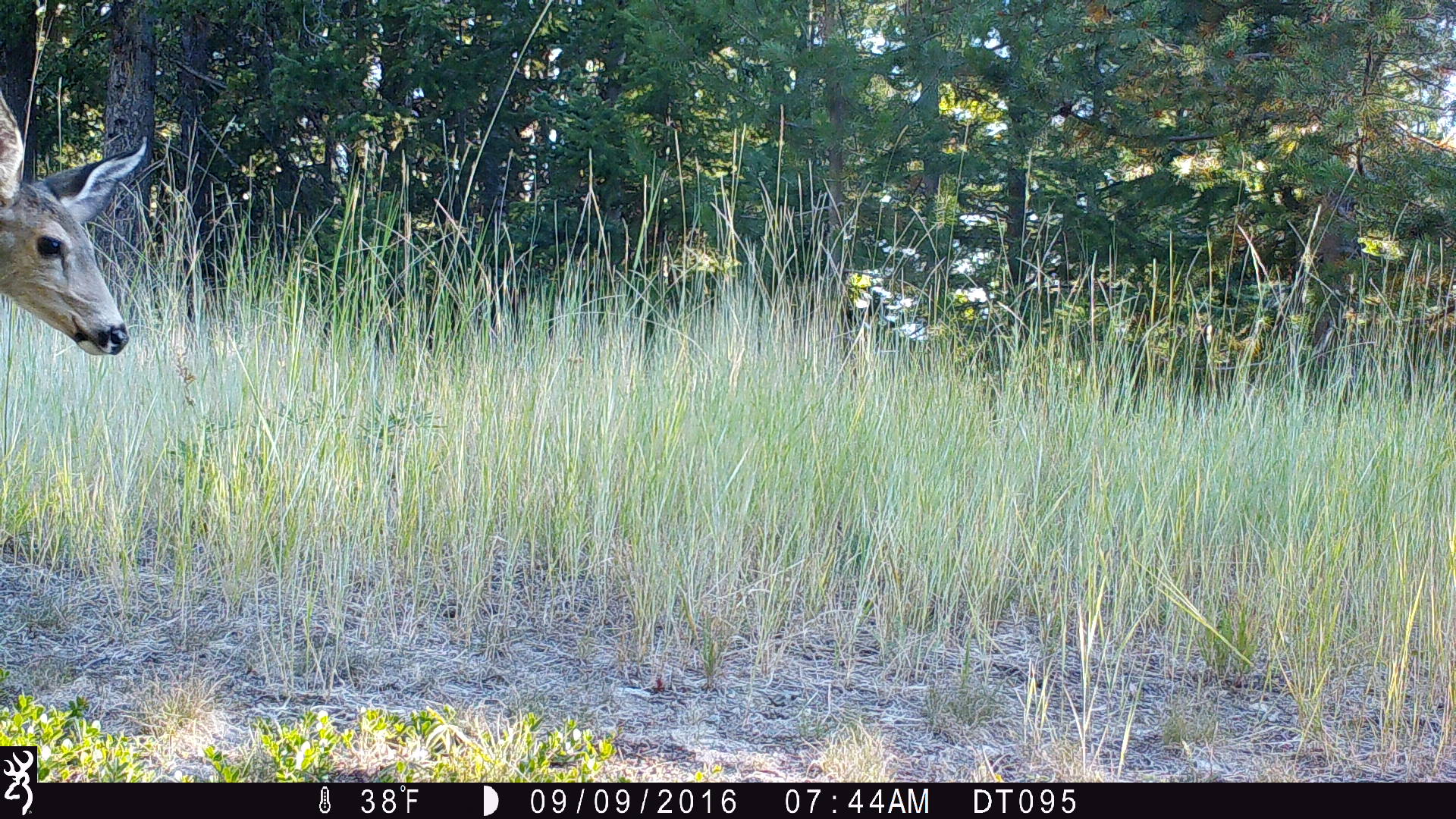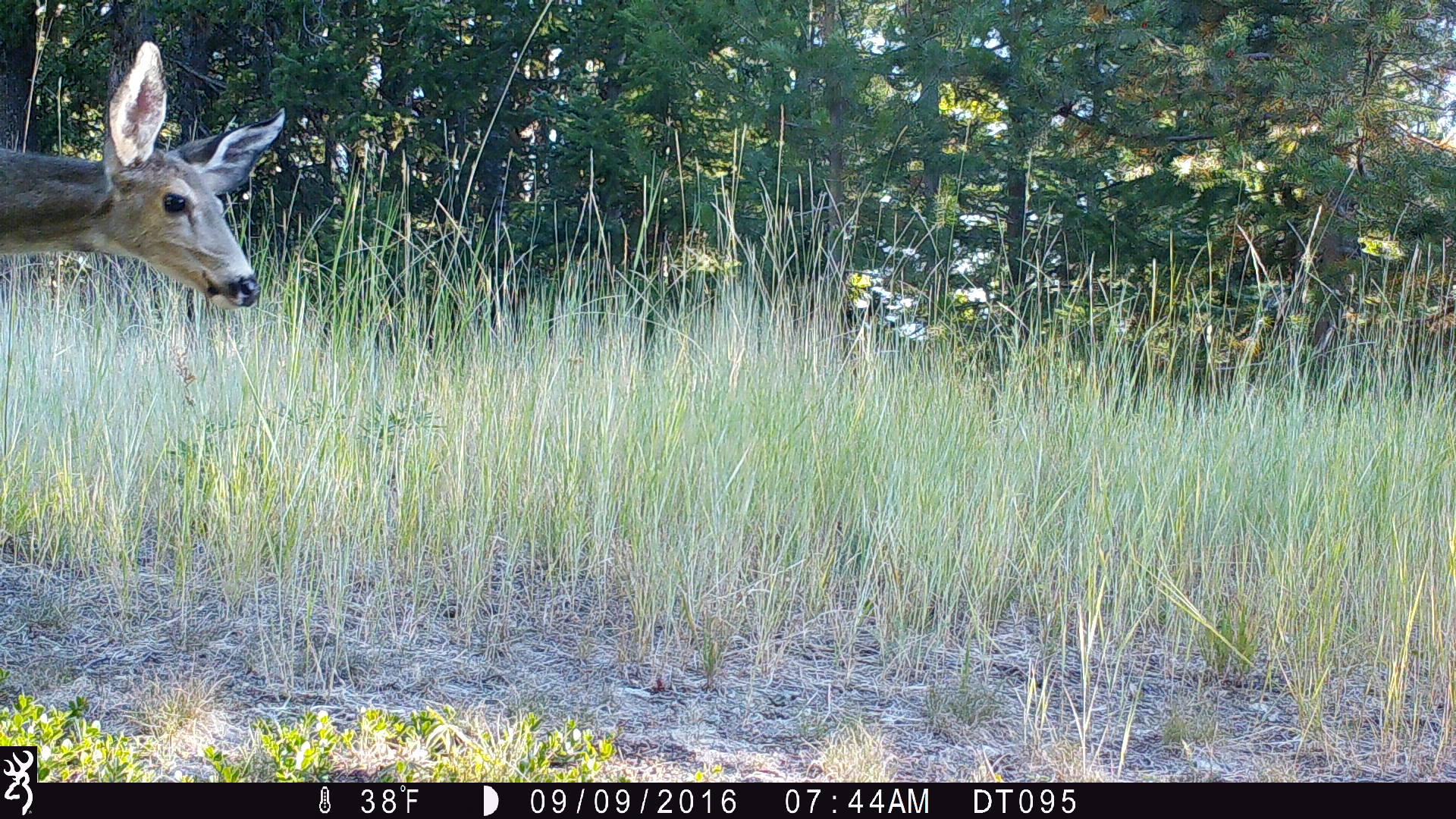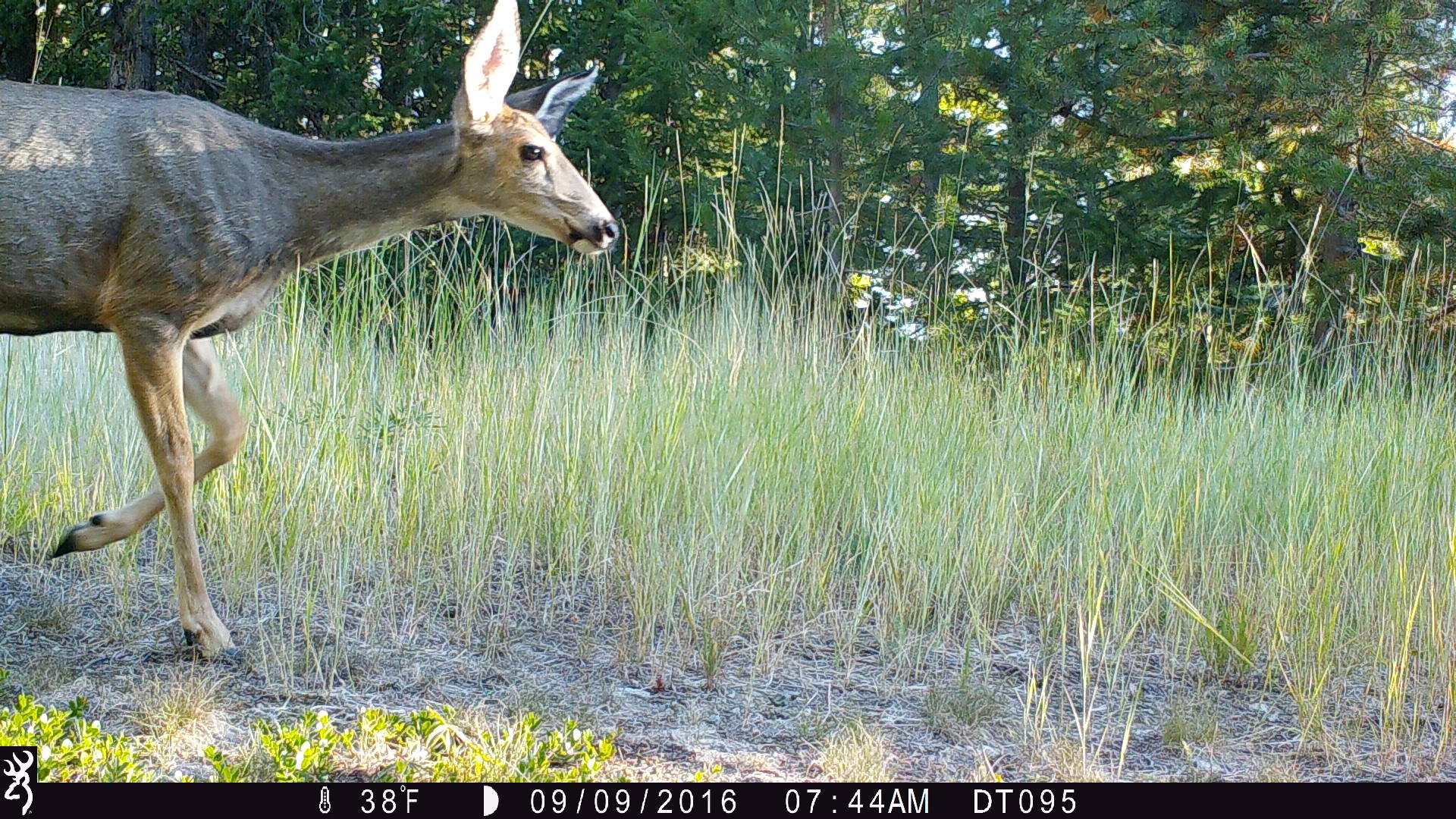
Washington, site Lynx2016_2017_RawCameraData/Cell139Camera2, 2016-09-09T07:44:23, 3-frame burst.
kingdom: Animalia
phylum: Chordata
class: Mammalia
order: Artiodactyla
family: Cervidae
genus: Odocoileus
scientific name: Odocoileus hemionus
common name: mule deer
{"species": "Odocoileus hemionus (mule deer)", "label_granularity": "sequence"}